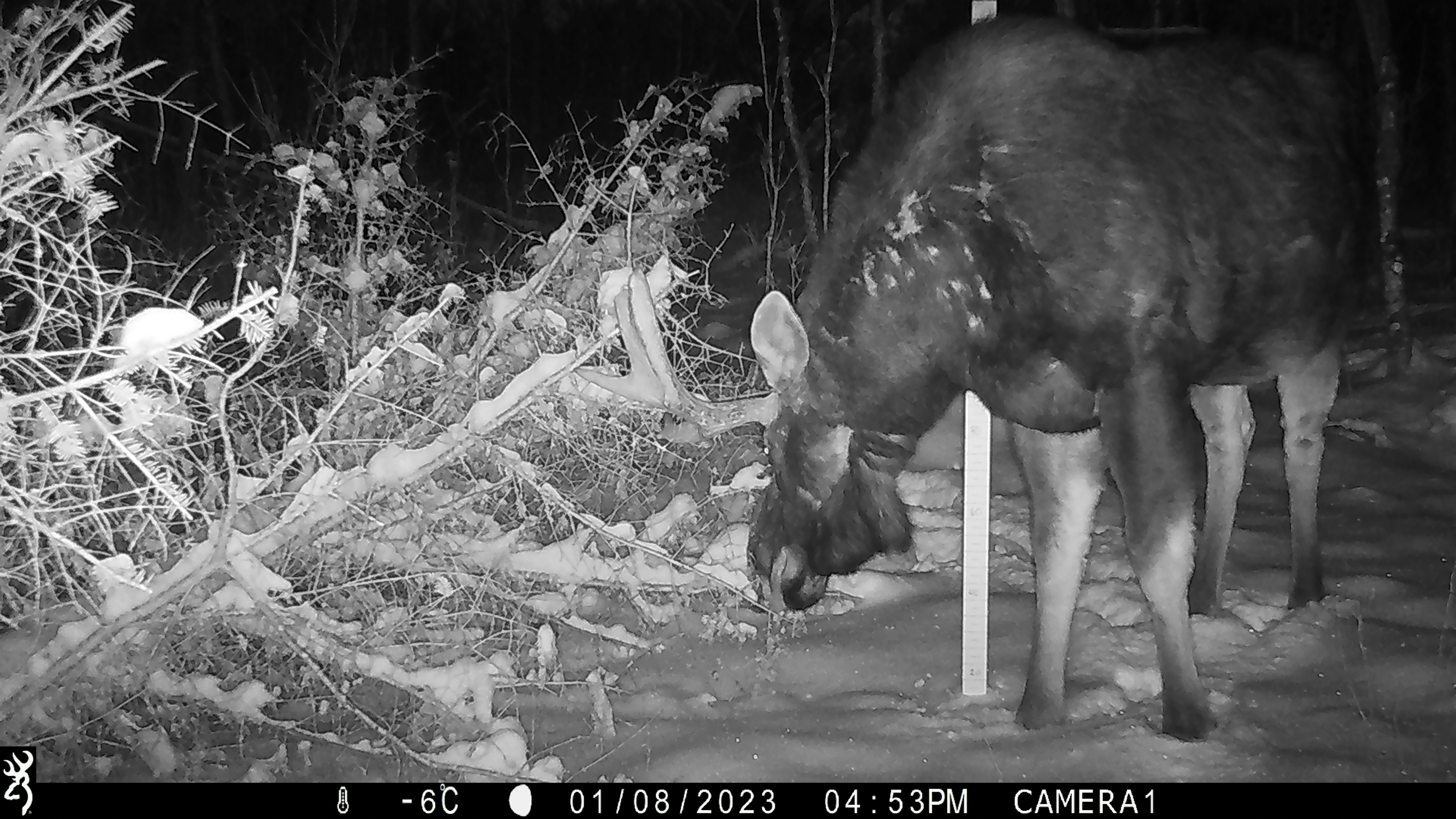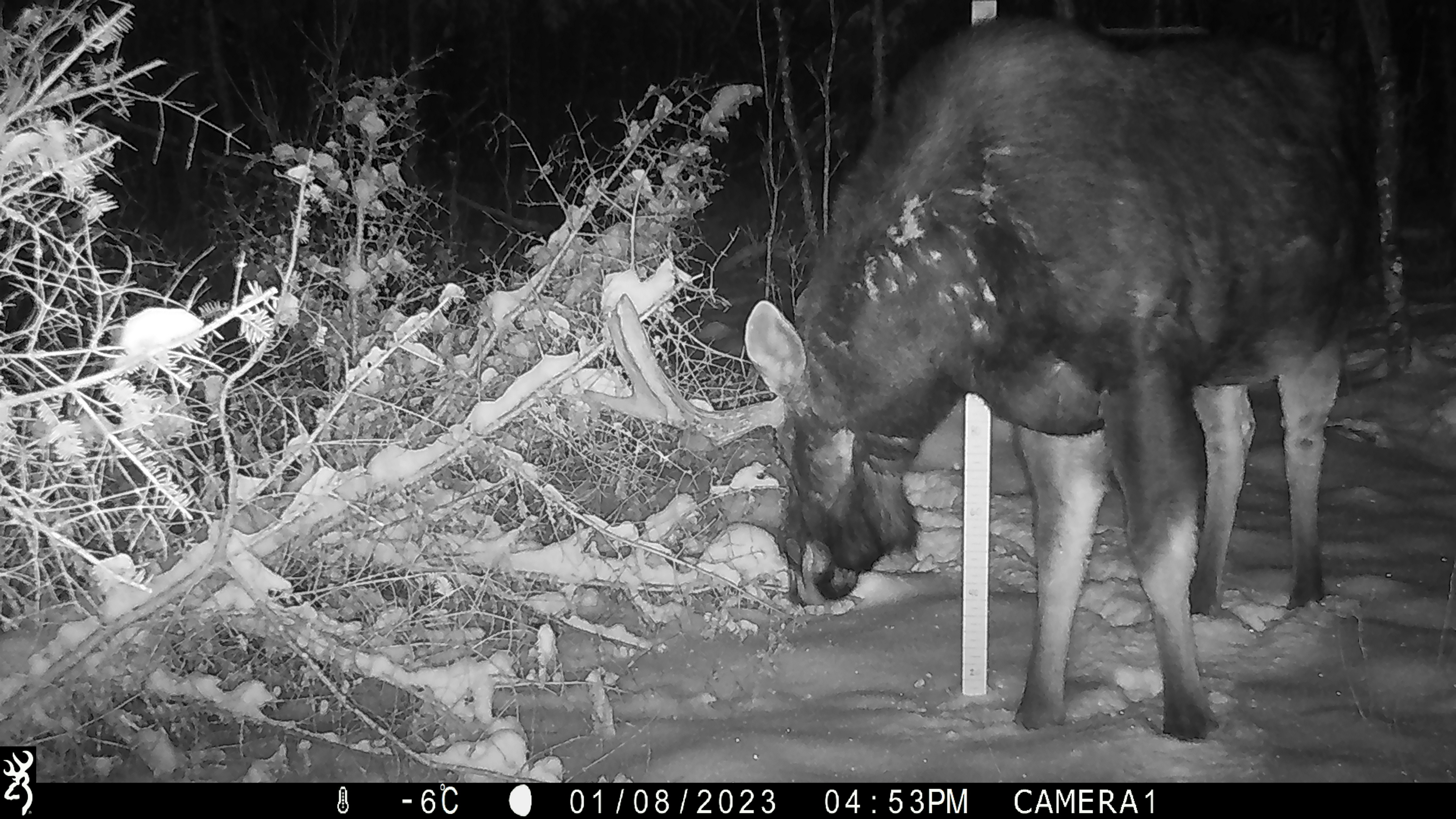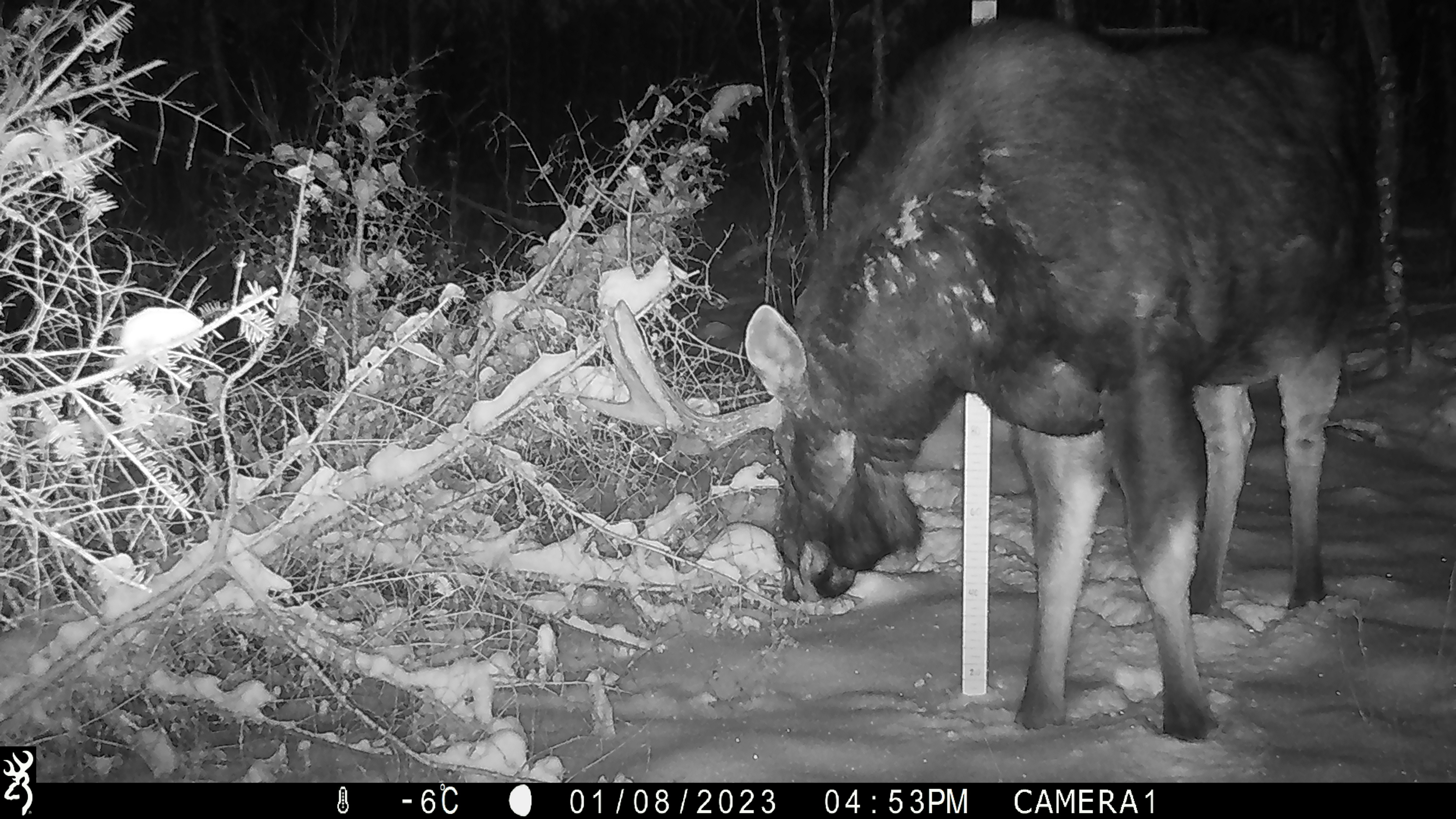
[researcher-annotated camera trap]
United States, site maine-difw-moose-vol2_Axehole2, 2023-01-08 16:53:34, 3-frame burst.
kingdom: Animalia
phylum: Chordata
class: Mammalia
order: Artiodactyla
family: Cervidae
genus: Alces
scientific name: Alces alces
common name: moose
Moose (Alces alces).